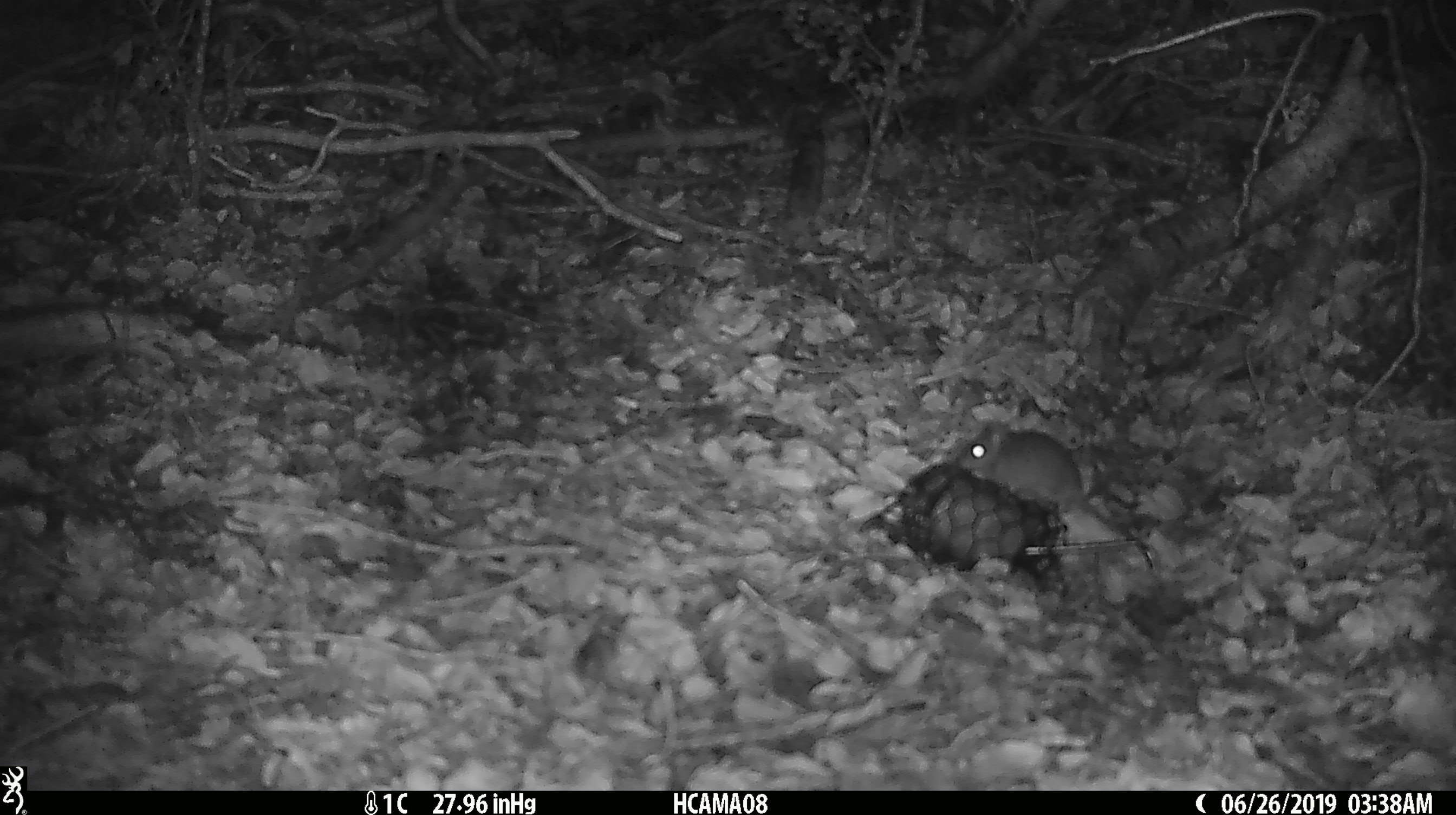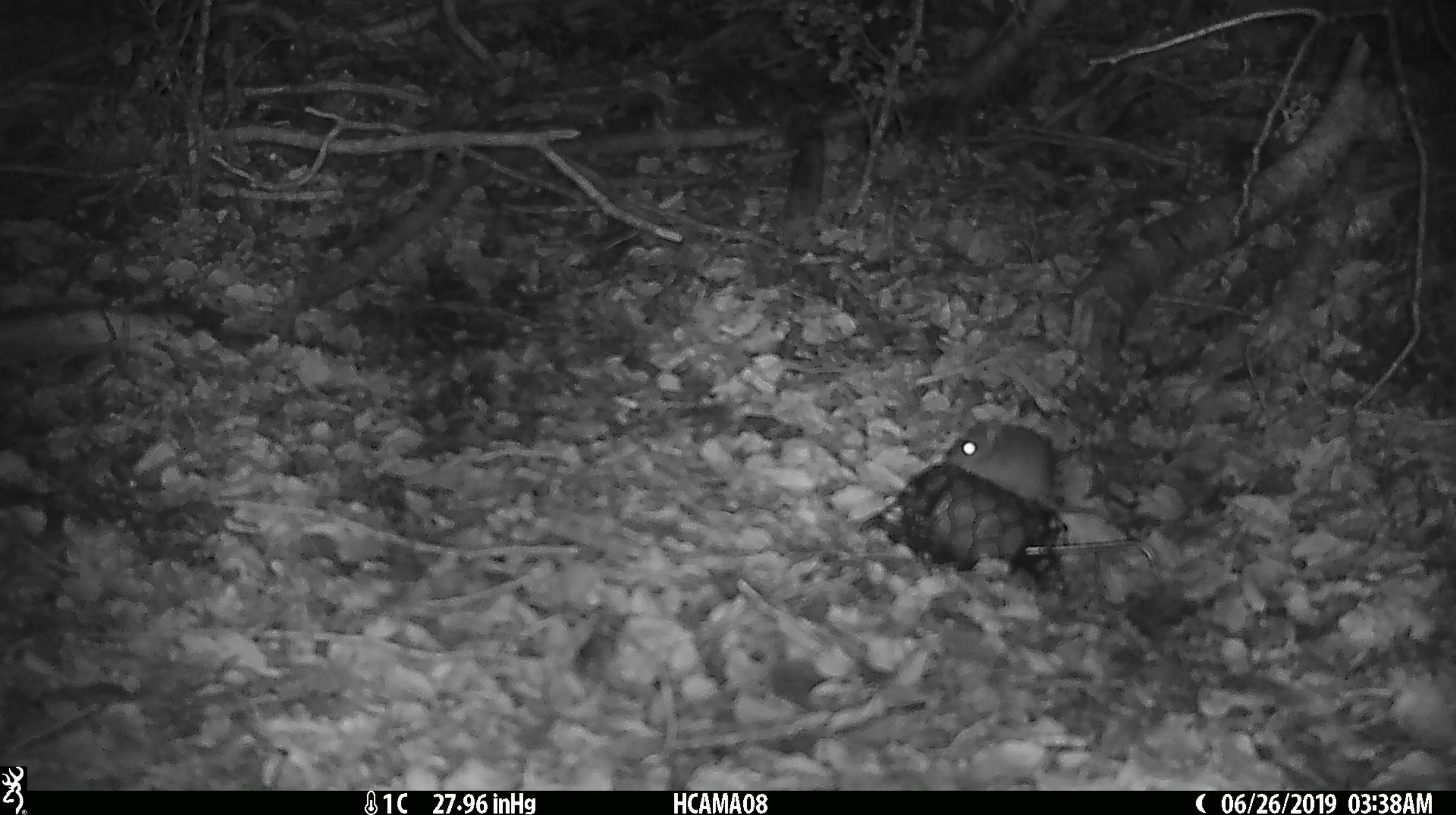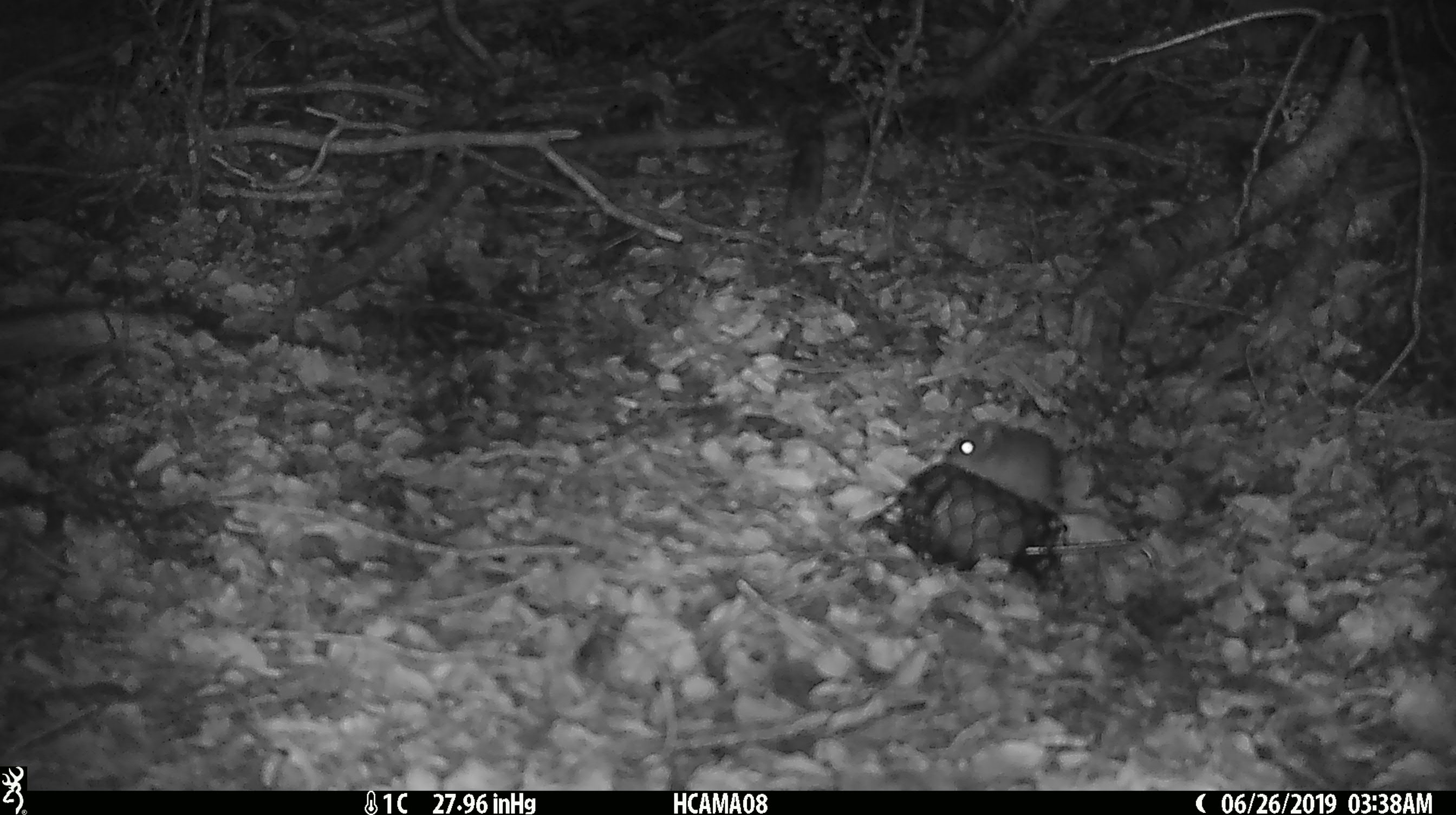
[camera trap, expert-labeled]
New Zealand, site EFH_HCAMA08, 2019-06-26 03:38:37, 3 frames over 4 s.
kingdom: Animalia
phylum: Chordata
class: Mammalia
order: Rodentia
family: Muridae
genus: Mus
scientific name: Mus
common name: mouse